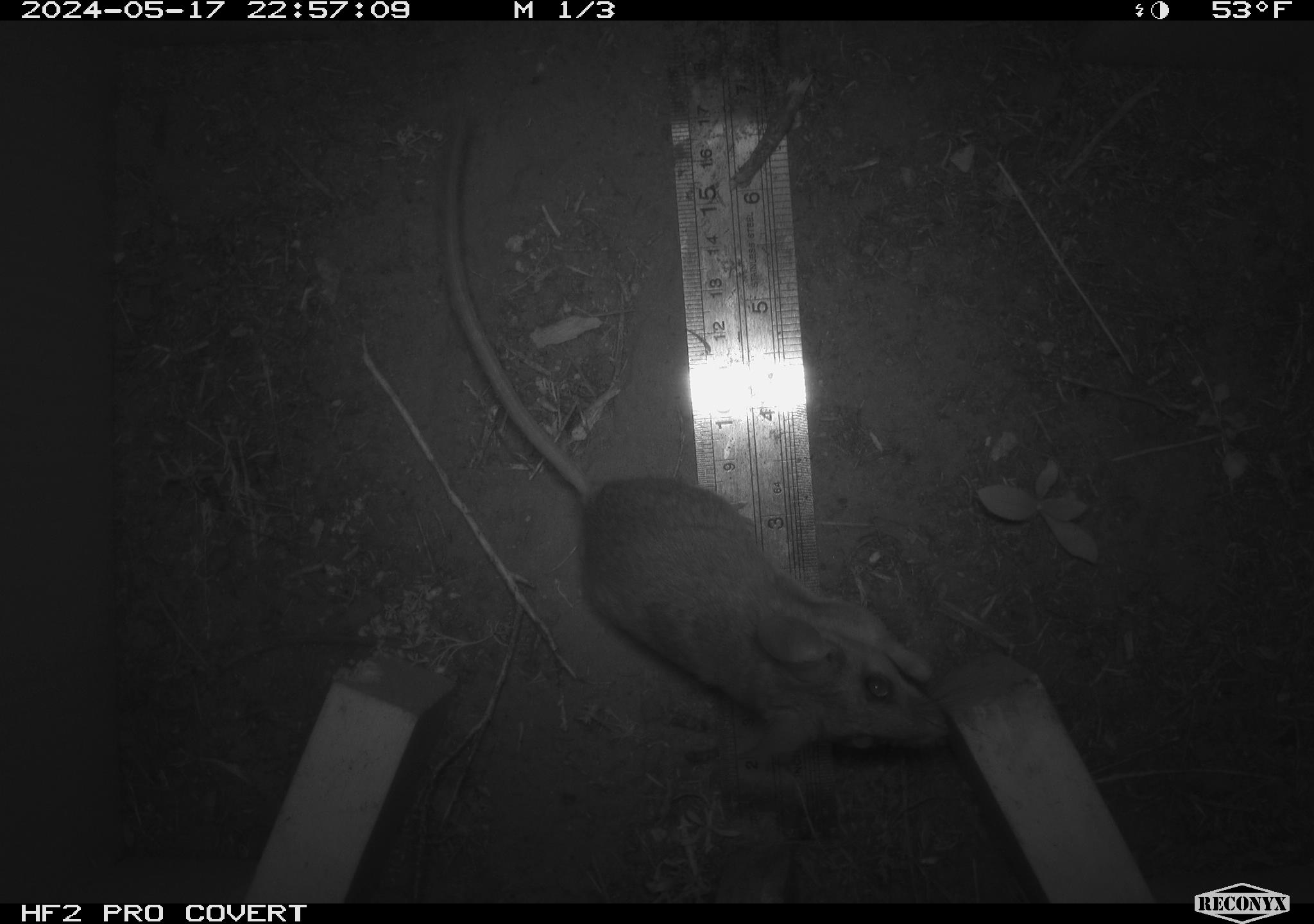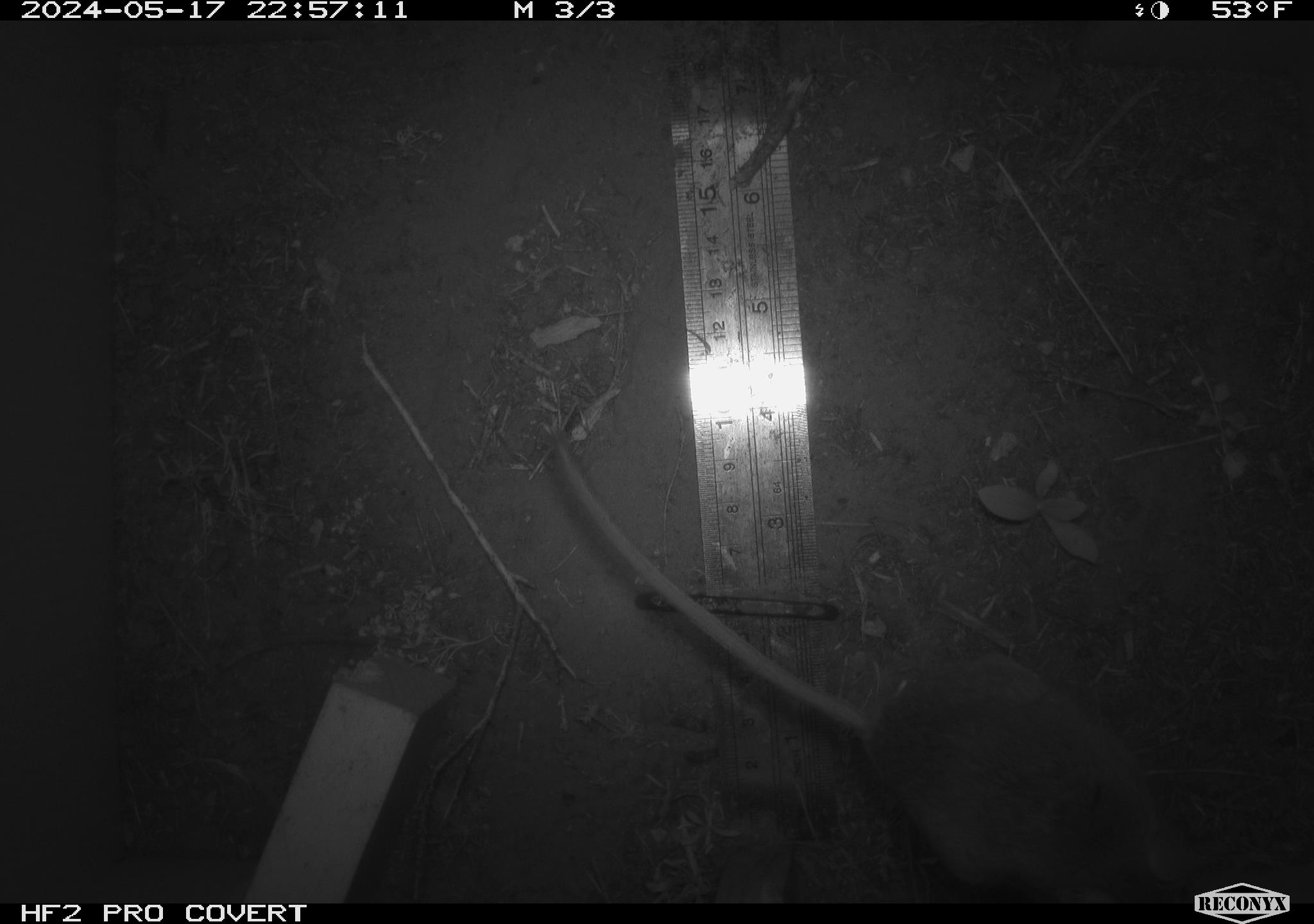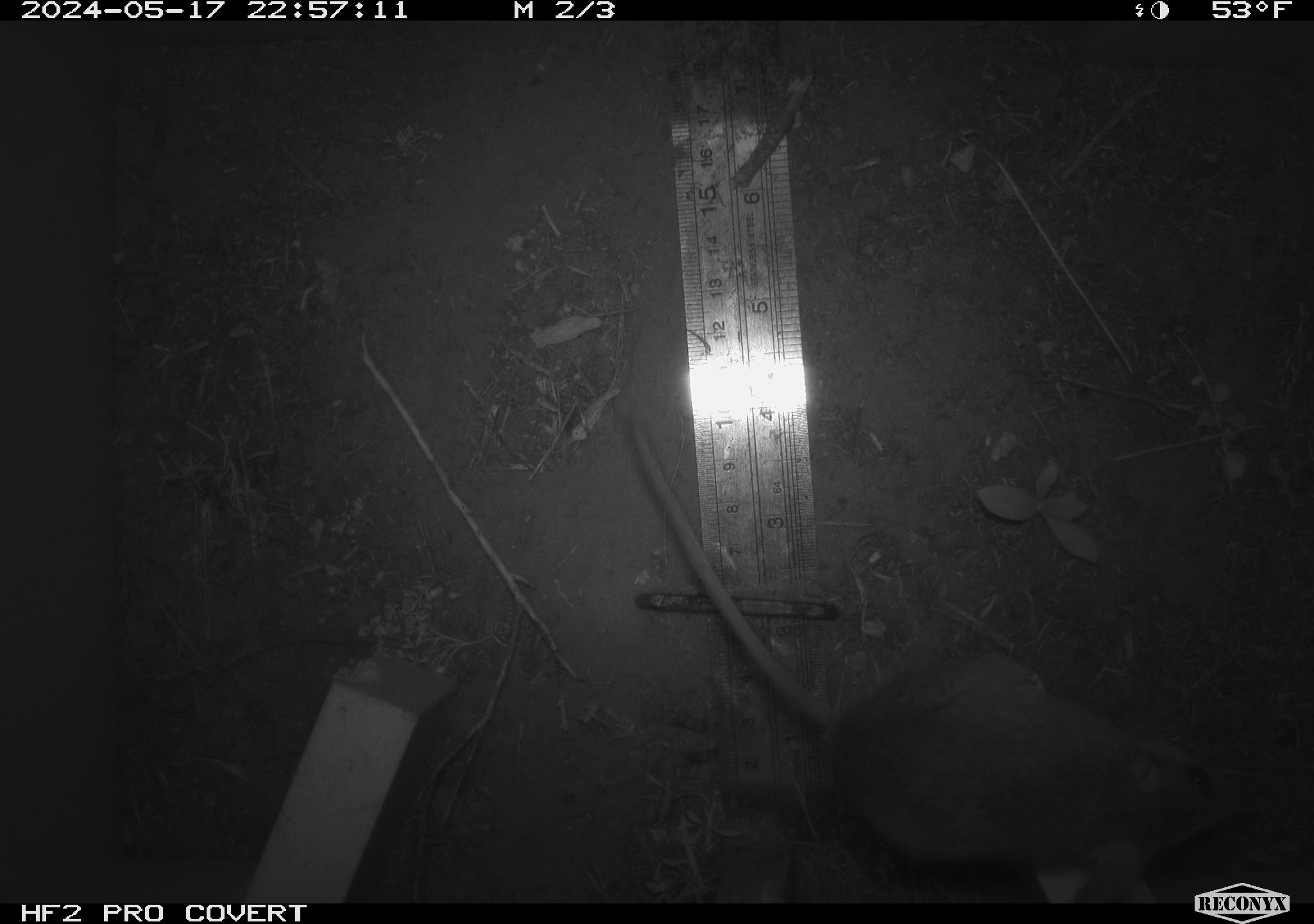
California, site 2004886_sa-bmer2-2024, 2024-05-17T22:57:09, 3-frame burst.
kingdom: Animalia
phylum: Chordata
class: Mammalia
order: Rodentia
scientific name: Rodentia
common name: mouse species